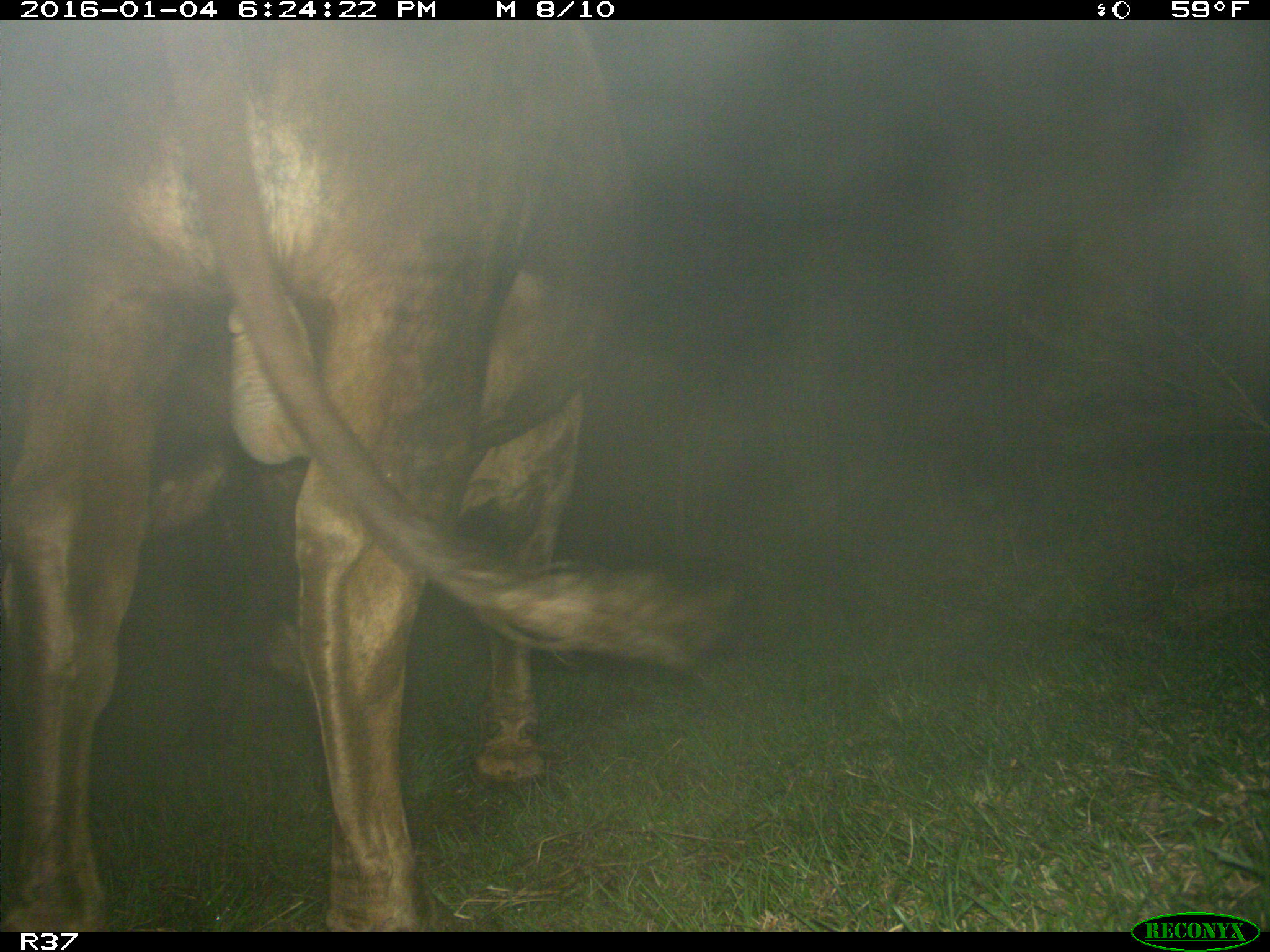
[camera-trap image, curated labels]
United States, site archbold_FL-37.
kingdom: Animalia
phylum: Chordata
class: Mammalia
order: Artiodactyla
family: Bovidae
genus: Bos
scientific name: Bos taurus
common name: domestic cow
Bos taurus (domestic cow).